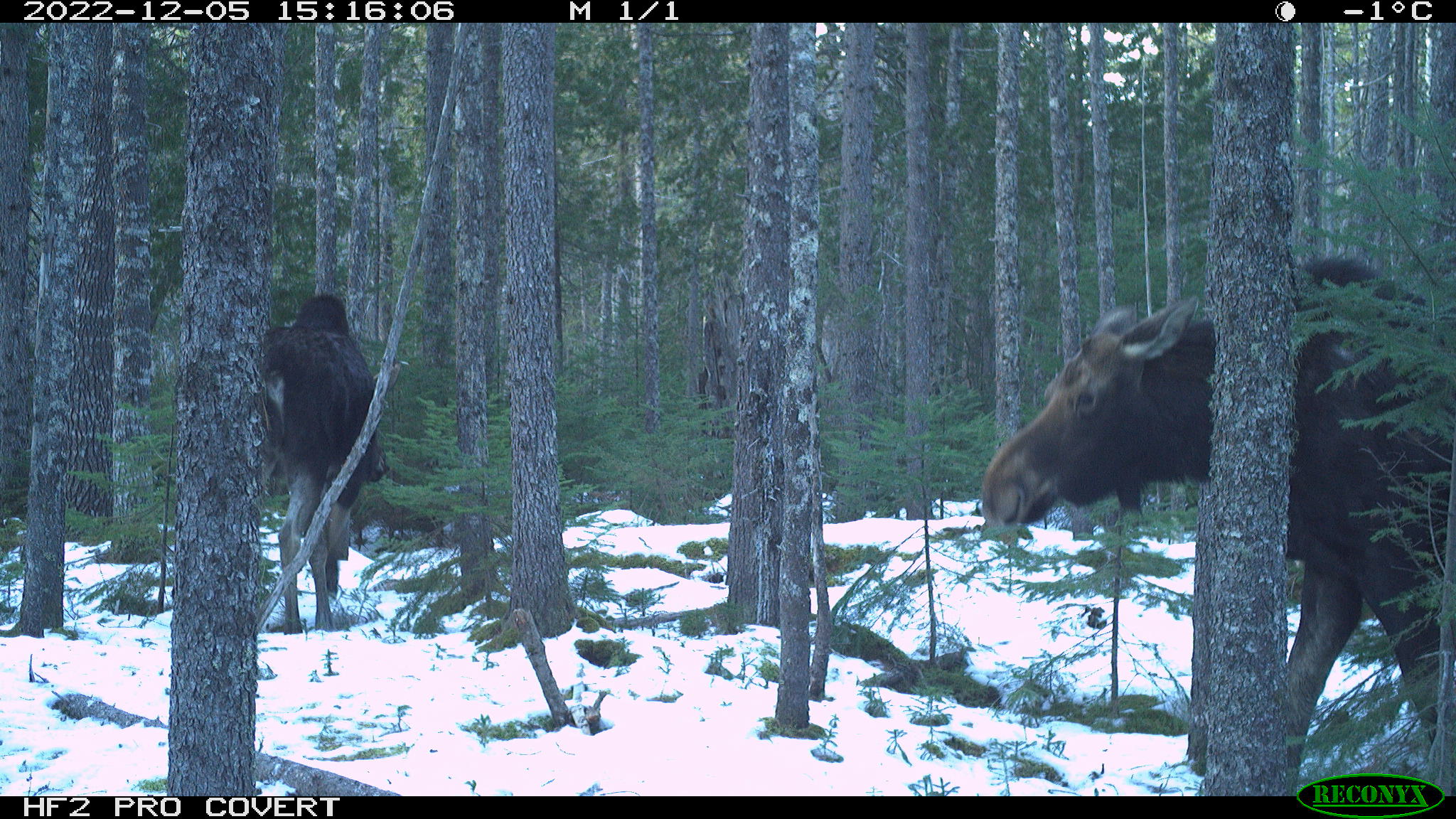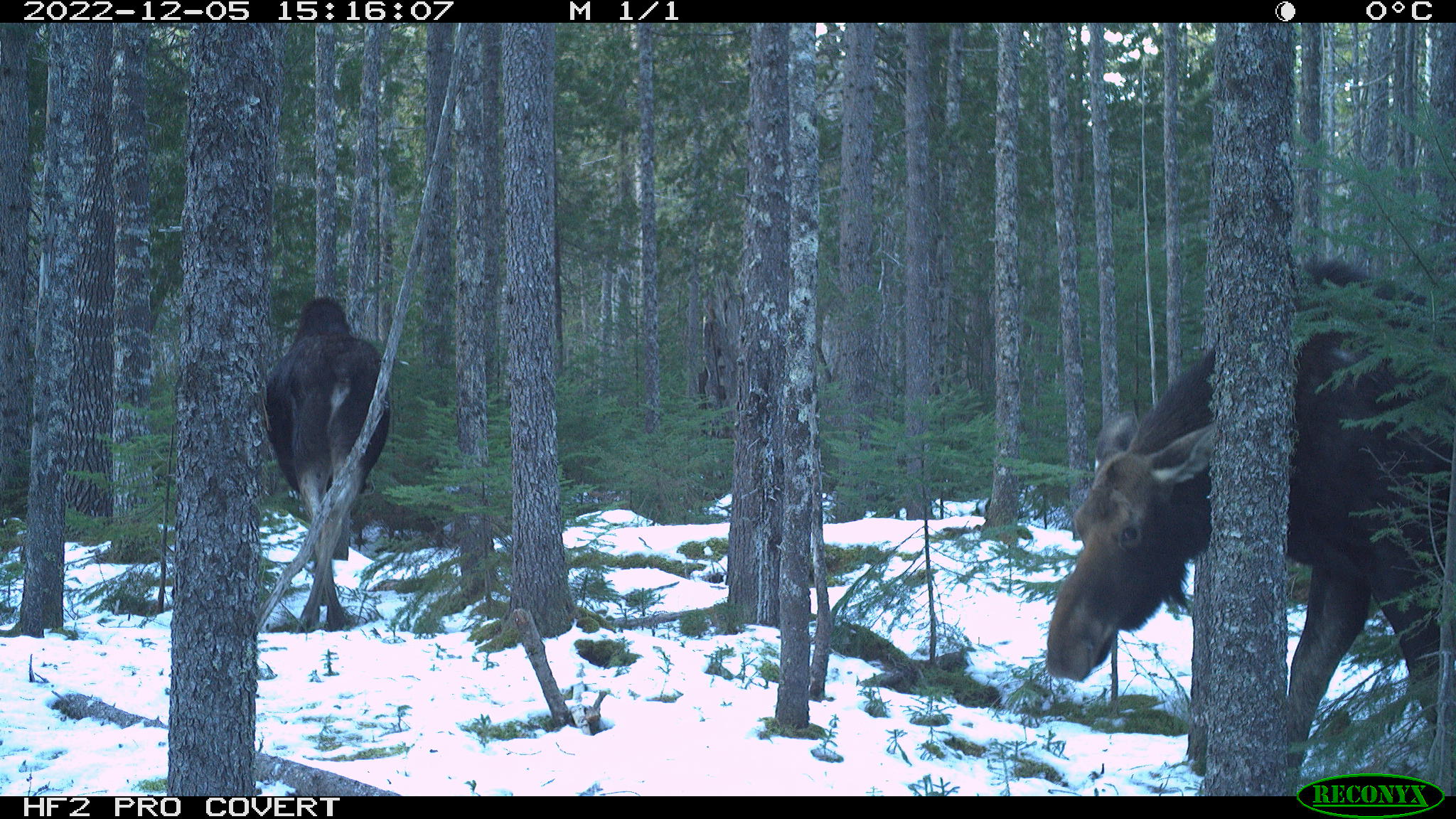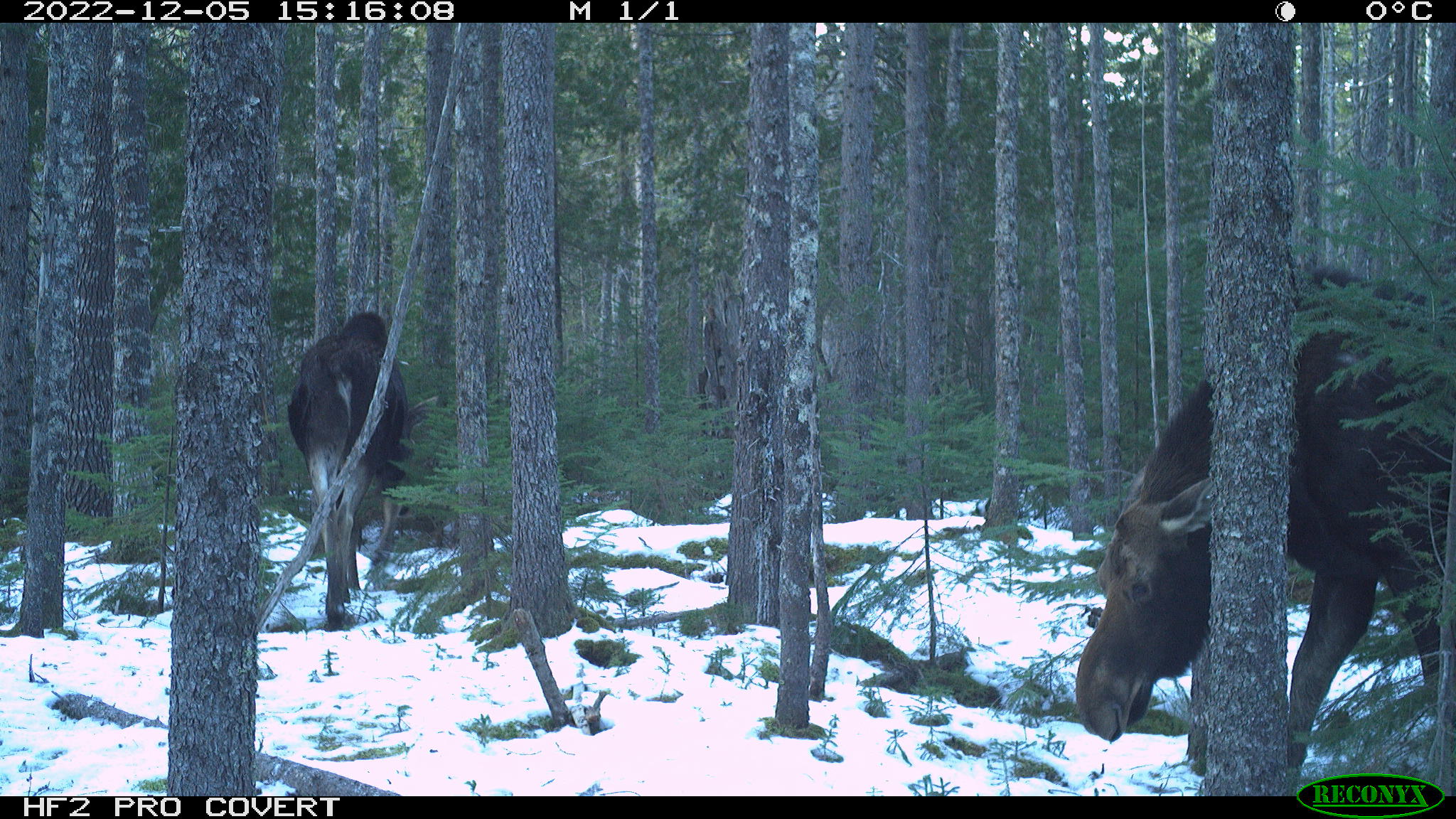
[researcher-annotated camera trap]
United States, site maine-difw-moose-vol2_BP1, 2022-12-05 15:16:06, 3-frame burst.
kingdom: Animalia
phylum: Chordata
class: Mammalia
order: Artiodactyla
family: Cervidae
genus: Alces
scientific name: Alces alces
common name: moose